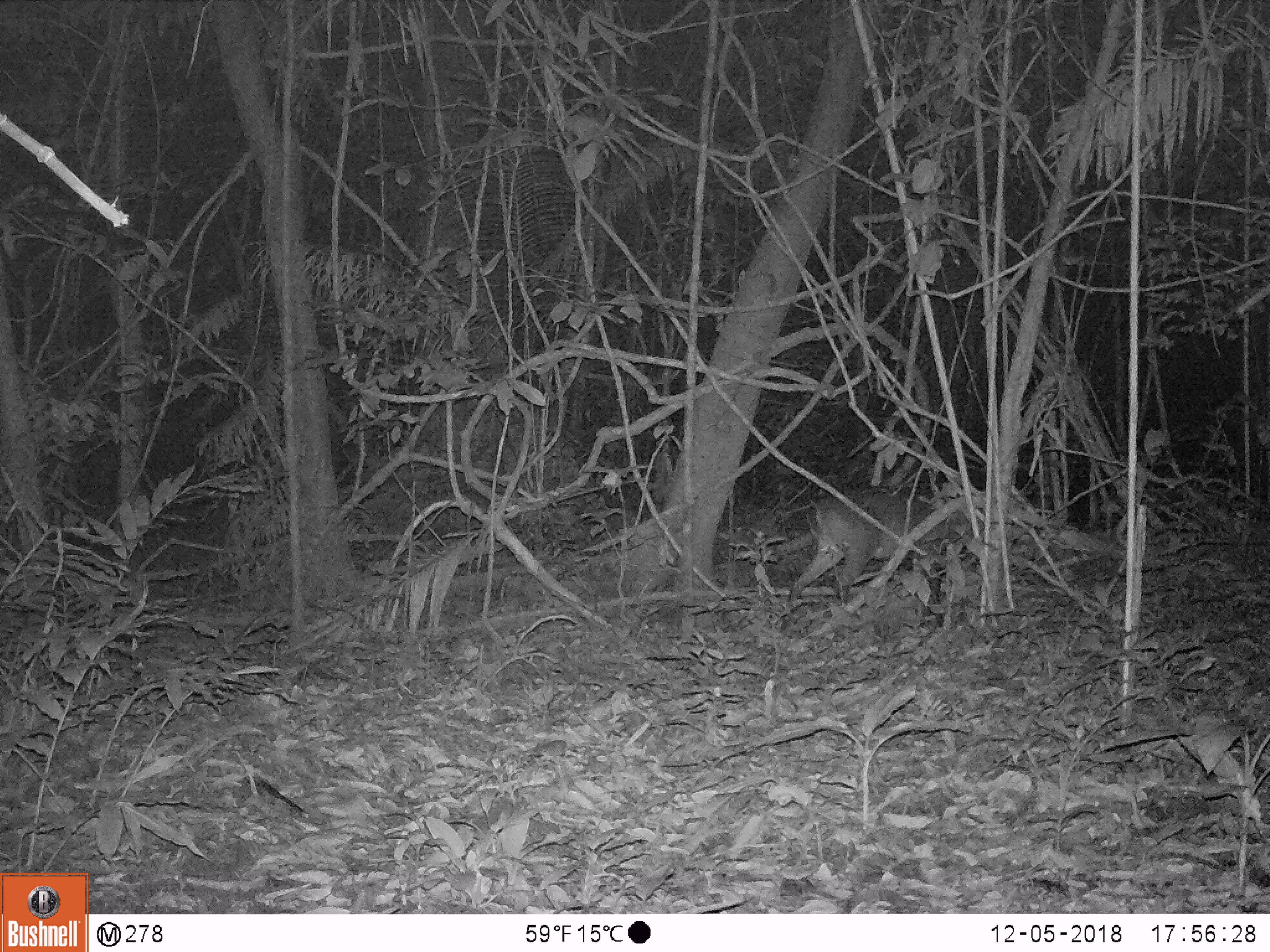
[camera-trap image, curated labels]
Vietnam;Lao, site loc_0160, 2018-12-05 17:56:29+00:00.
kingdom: Animalia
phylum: Chordata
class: Mammalia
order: Artiodactyla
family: Cervidae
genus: Muntiacus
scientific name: Muntiacus vuquangensis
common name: large-antlered muntjac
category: large antlered muntjac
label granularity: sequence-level